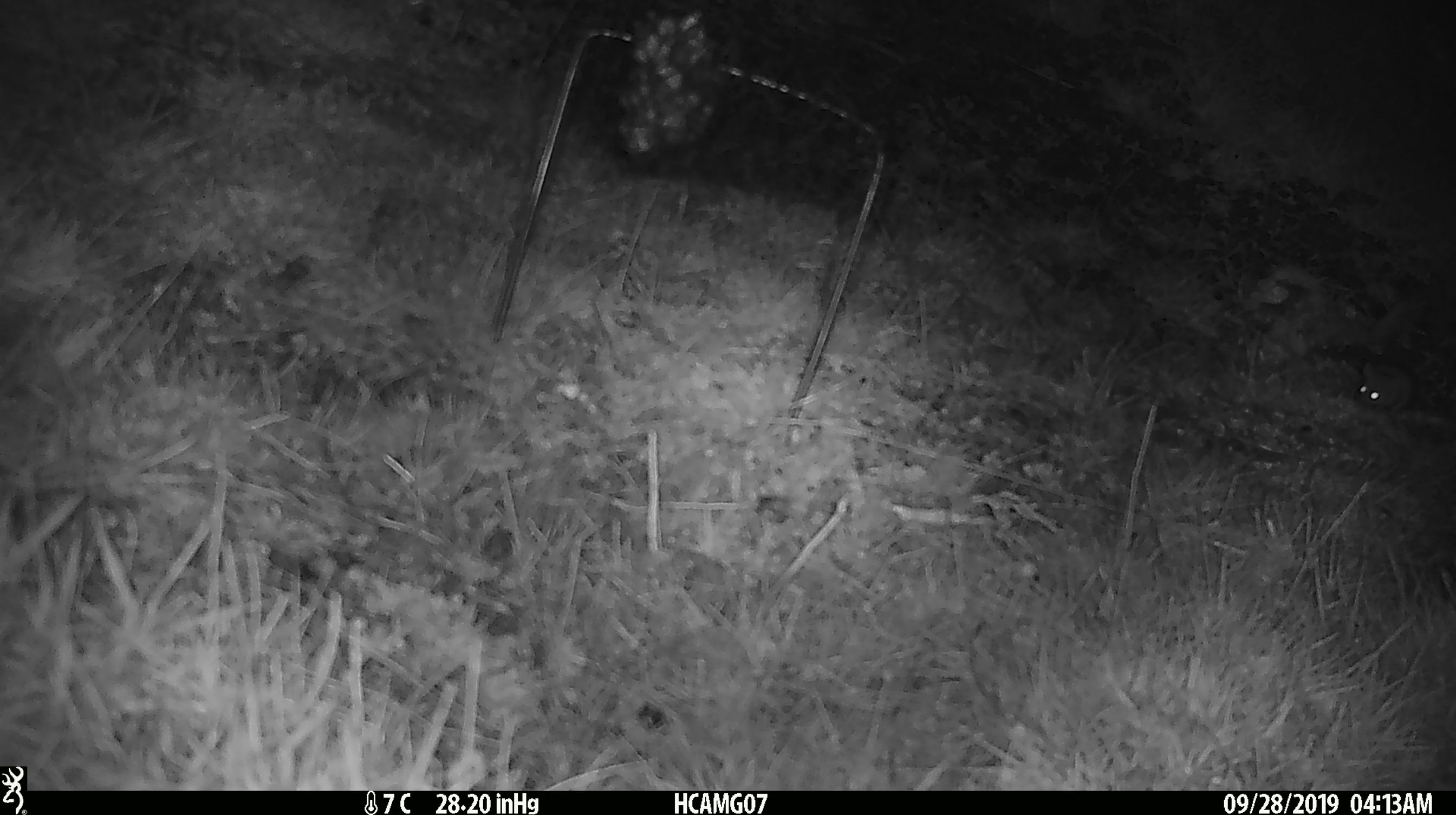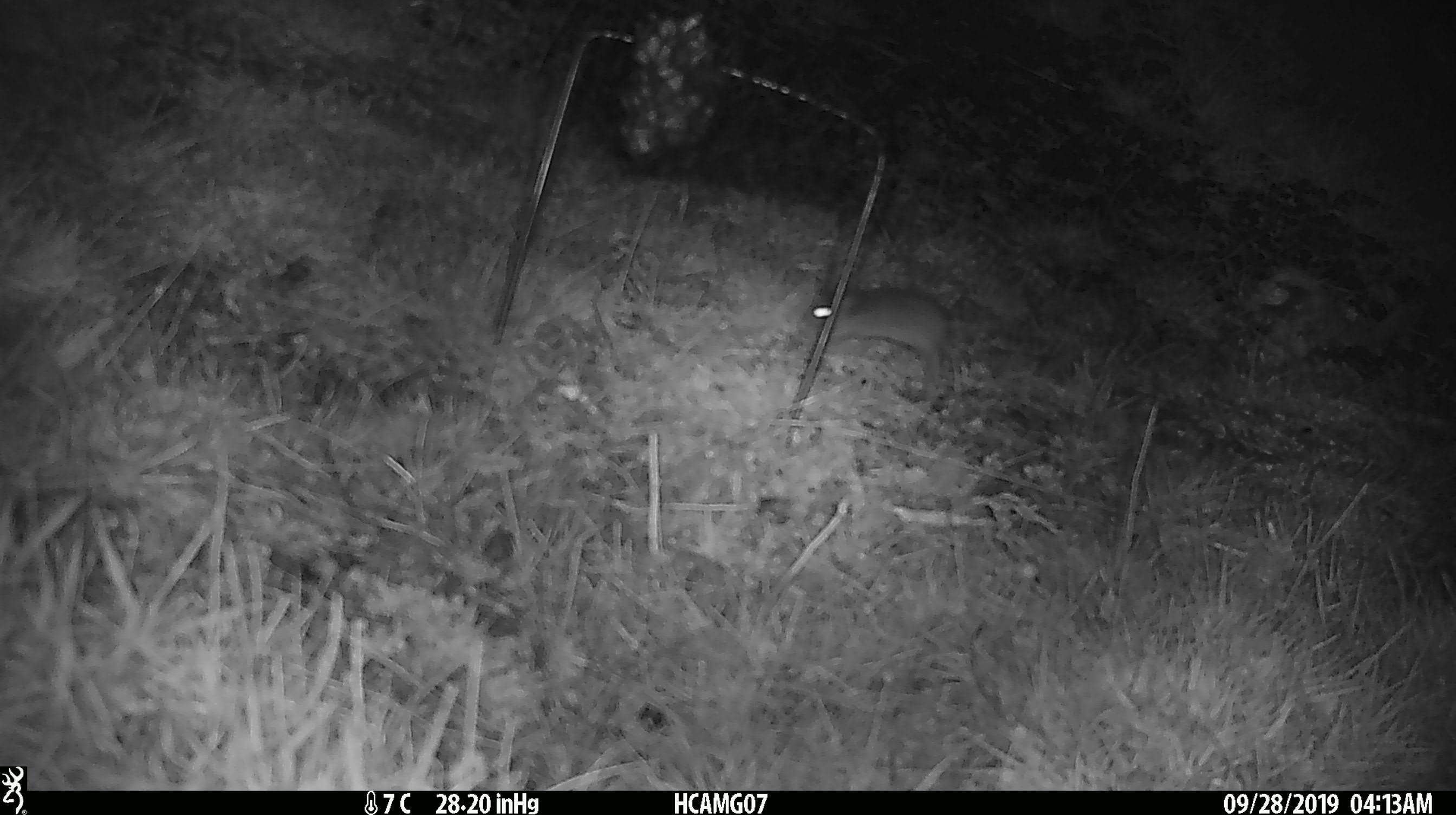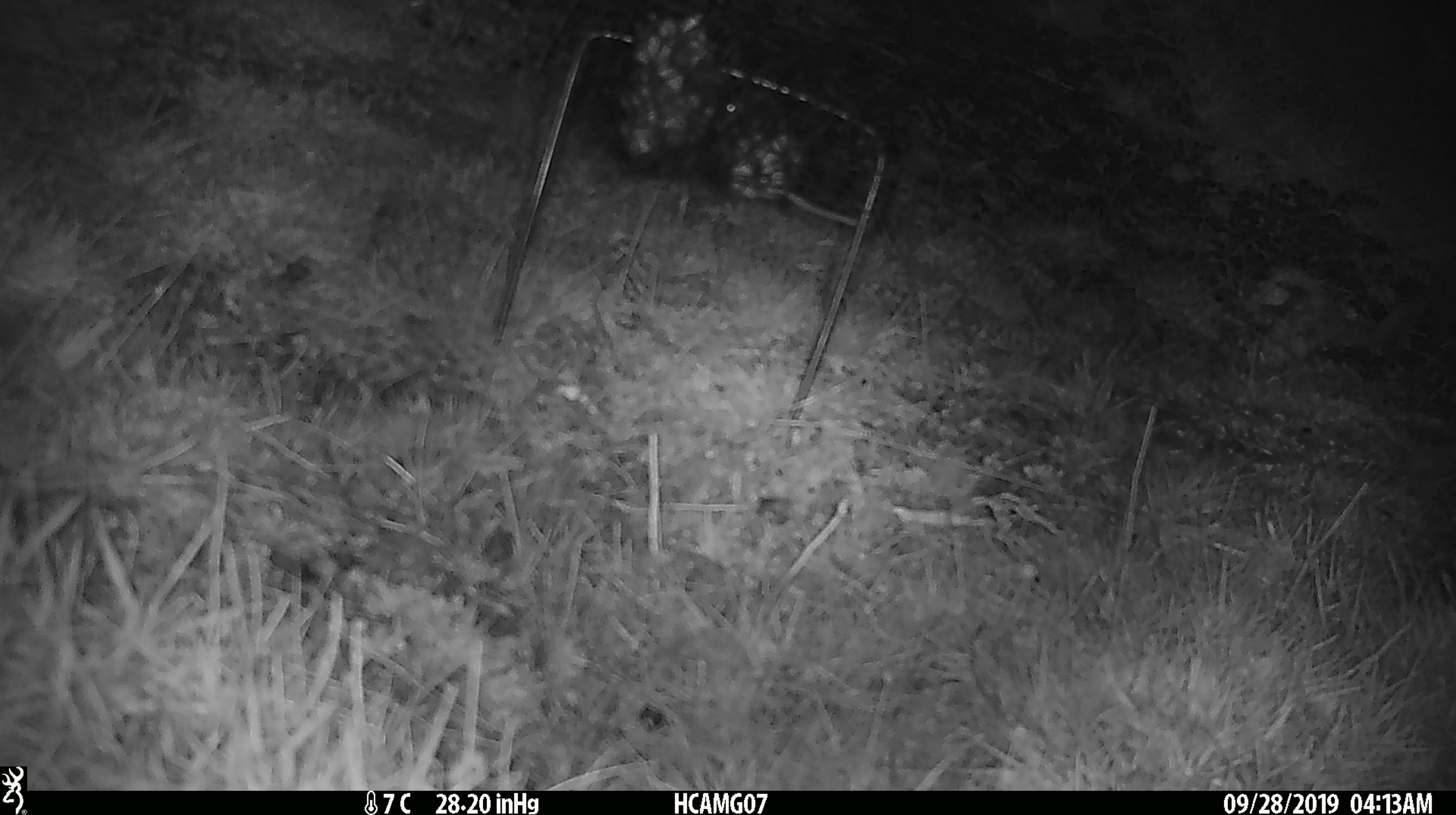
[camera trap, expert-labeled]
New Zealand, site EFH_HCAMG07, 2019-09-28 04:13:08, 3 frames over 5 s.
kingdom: Animalia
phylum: Chordata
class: Mammalia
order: Rodentia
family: Muridae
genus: Mus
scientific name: Mus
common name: mouse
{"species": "mouse (Mus)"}